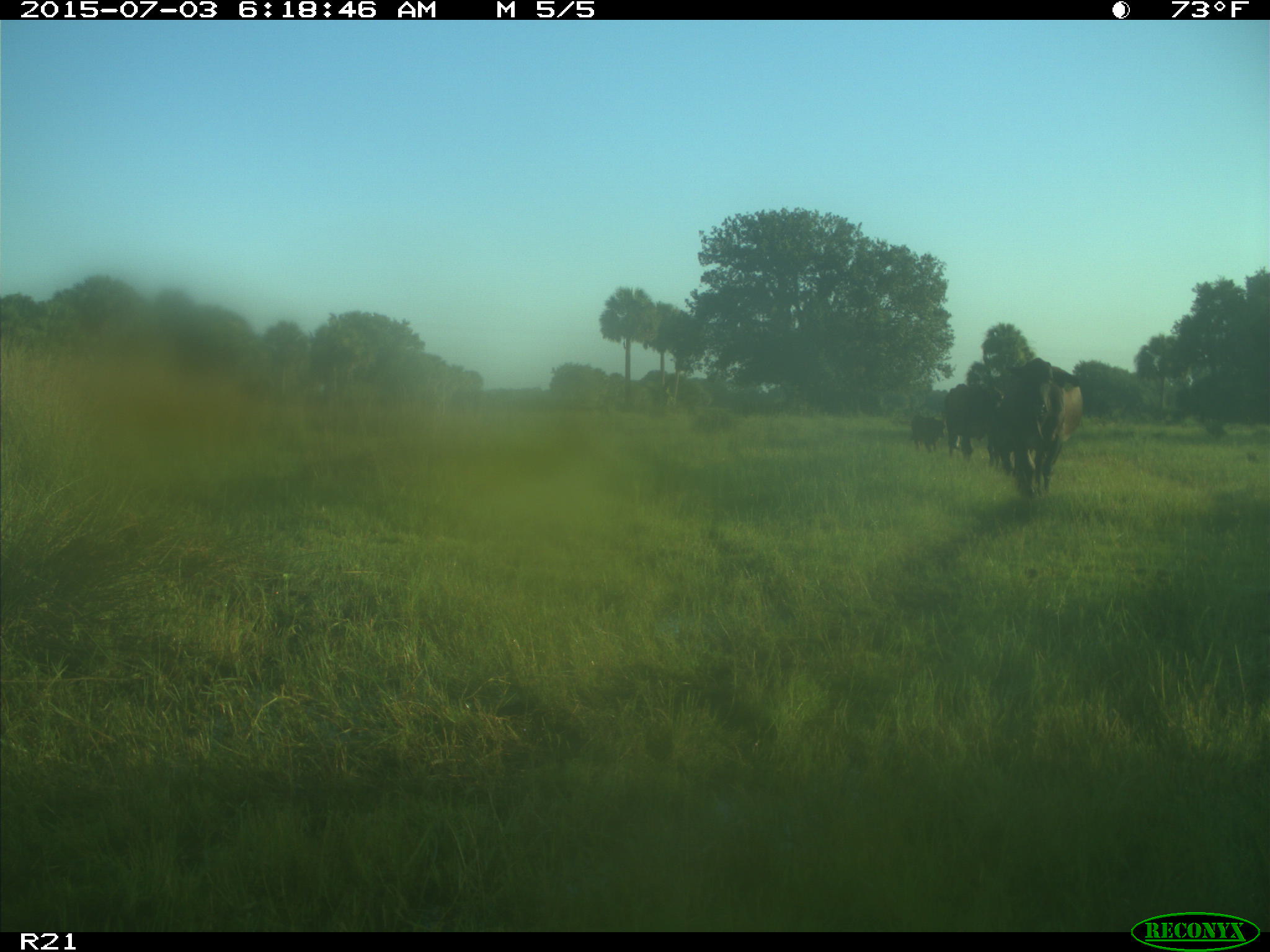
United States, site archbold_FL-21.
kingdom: Animalia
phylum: Chordata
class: Mammalia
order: Artiodactyla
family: Bovidae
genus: Bos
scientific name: Bos taurus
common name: domestic cow